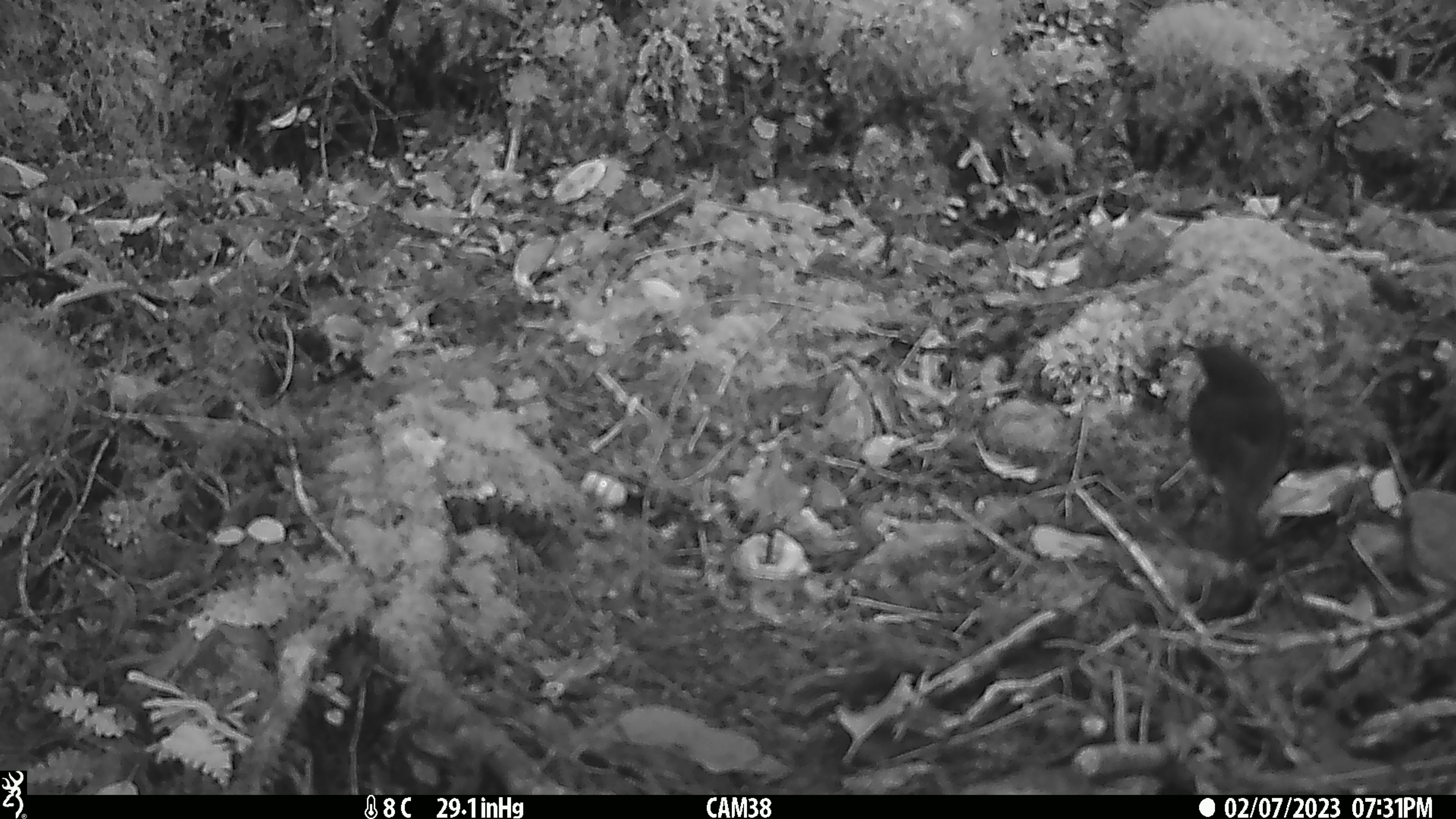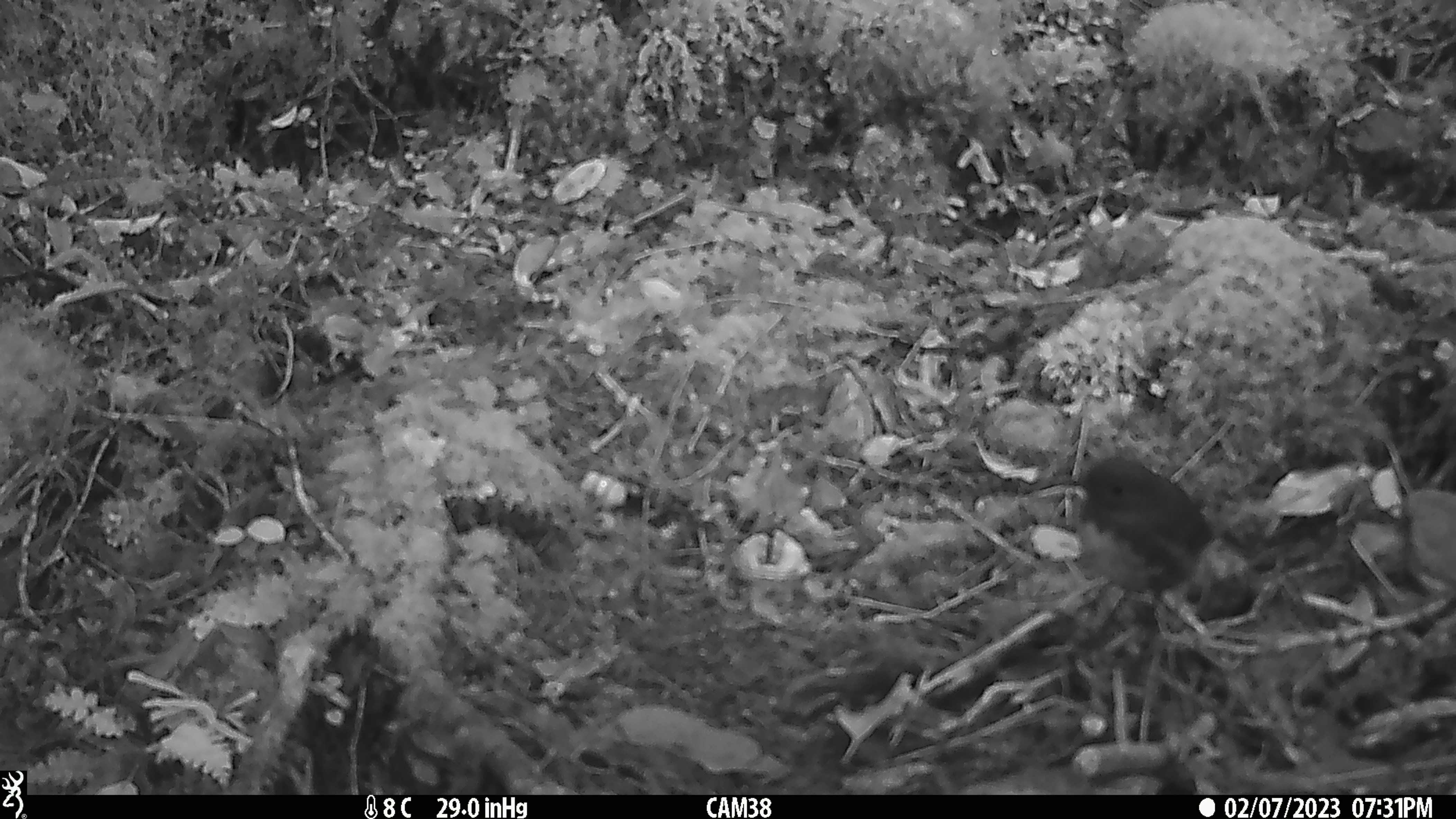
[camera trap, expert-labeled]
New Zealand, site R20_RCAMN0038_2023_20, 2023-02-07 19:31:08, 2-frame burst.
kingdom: Animalia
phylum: Chordata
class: Aves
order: Passeriformes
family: Petroicidae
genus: Petroica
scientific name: Petroica australis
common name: new zealand robin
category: robin